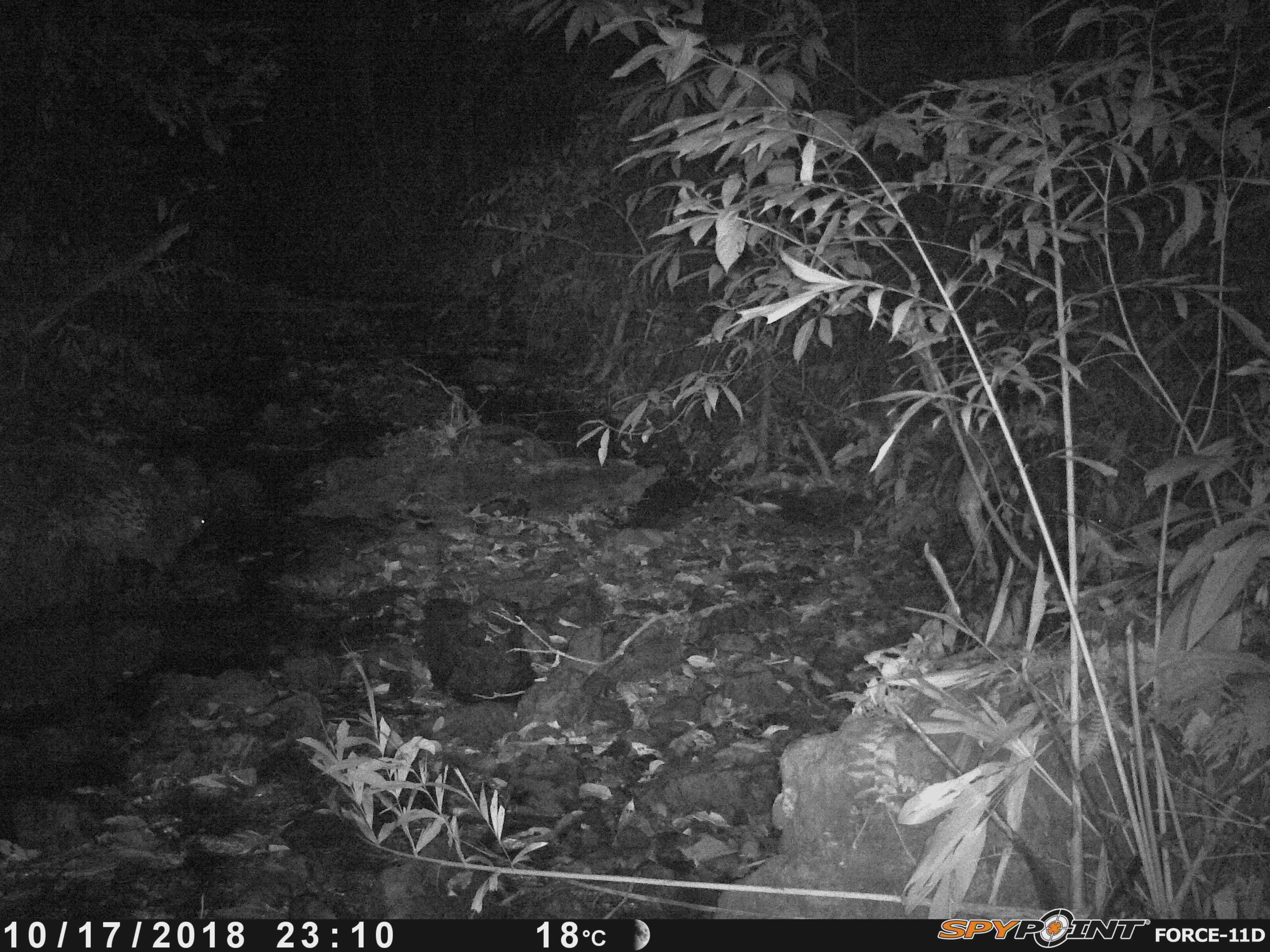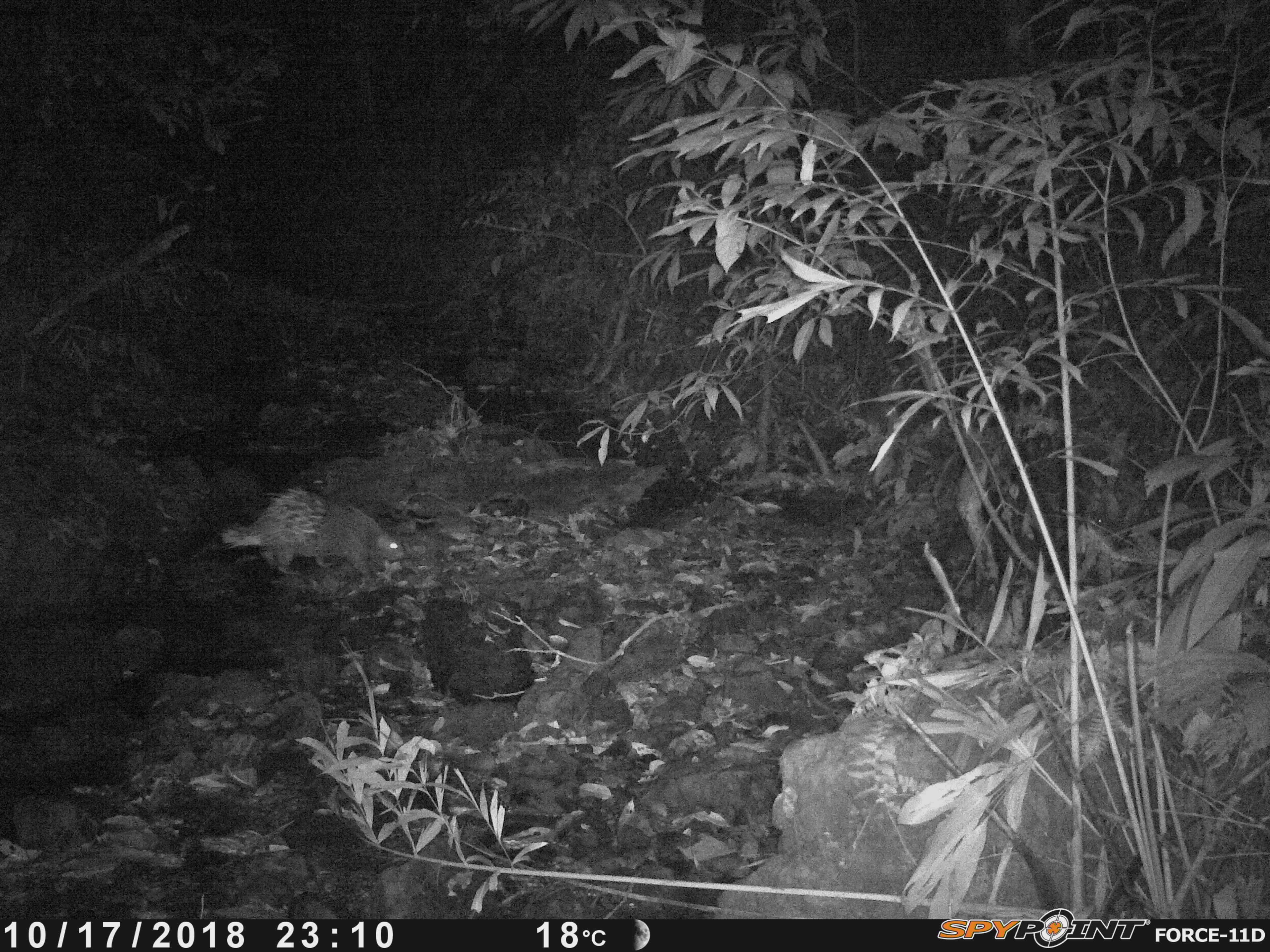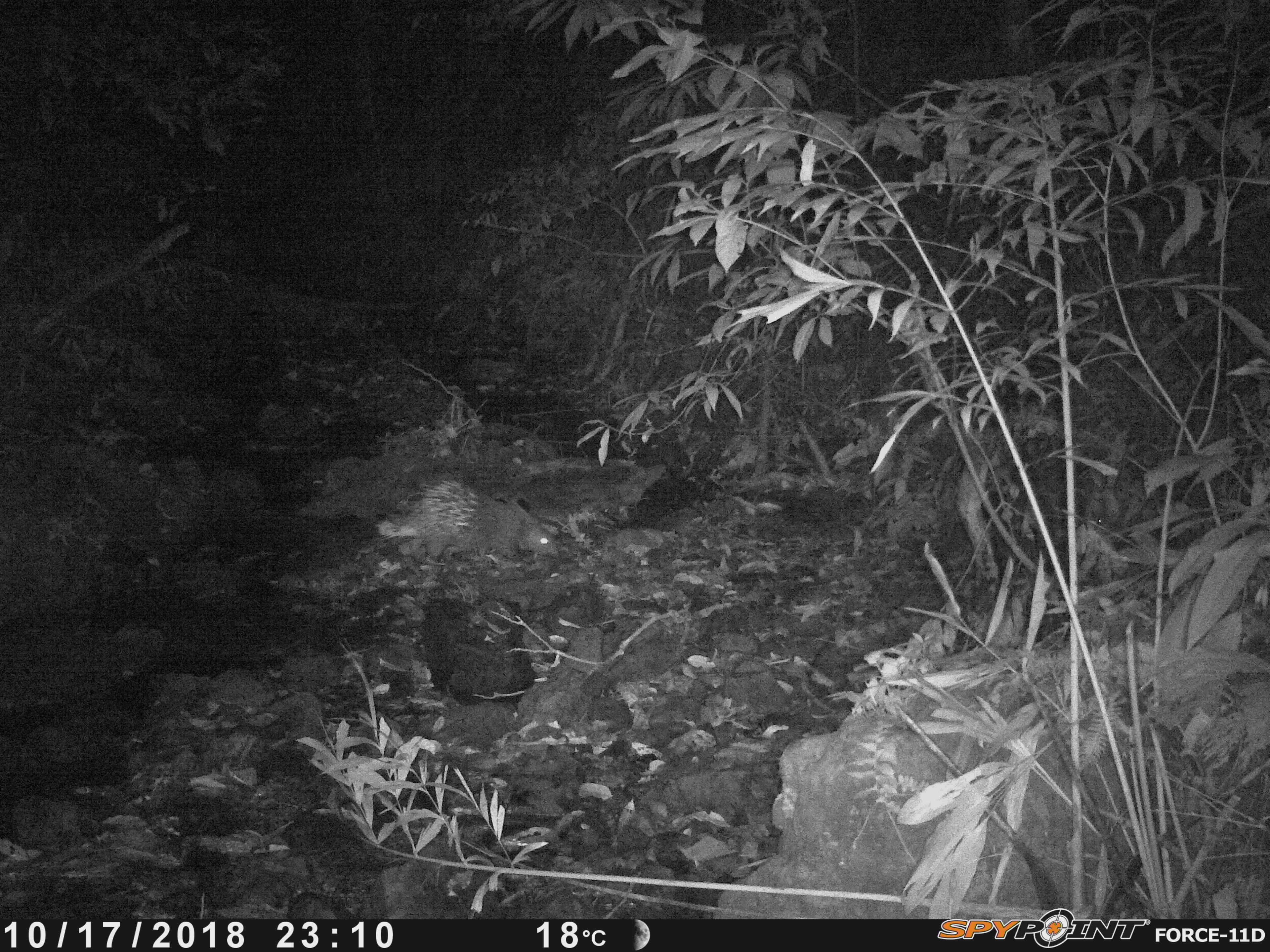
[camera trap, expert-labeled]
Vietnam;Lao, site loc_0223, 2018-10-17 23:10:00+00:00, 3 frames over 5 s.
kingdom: Animalia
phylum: Chordata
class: Mammalia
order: Rodentia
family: Hystricidae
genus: Hystrix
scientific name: Hystrix brachyura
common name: malayan porcupine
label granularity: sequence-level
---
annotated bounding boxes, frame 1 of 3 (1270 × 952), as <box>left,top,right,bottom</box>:
malayan porcupine: <box>0,435,209,598</box>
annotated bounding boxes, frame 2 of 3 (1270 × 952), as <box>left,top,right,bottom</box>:
malayan porcupine: <box>218,484,406,587</box>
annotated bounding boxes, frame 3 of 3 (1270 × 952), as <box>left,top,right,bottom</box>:
malayan porcupine: <box>371,477,560,569</box>